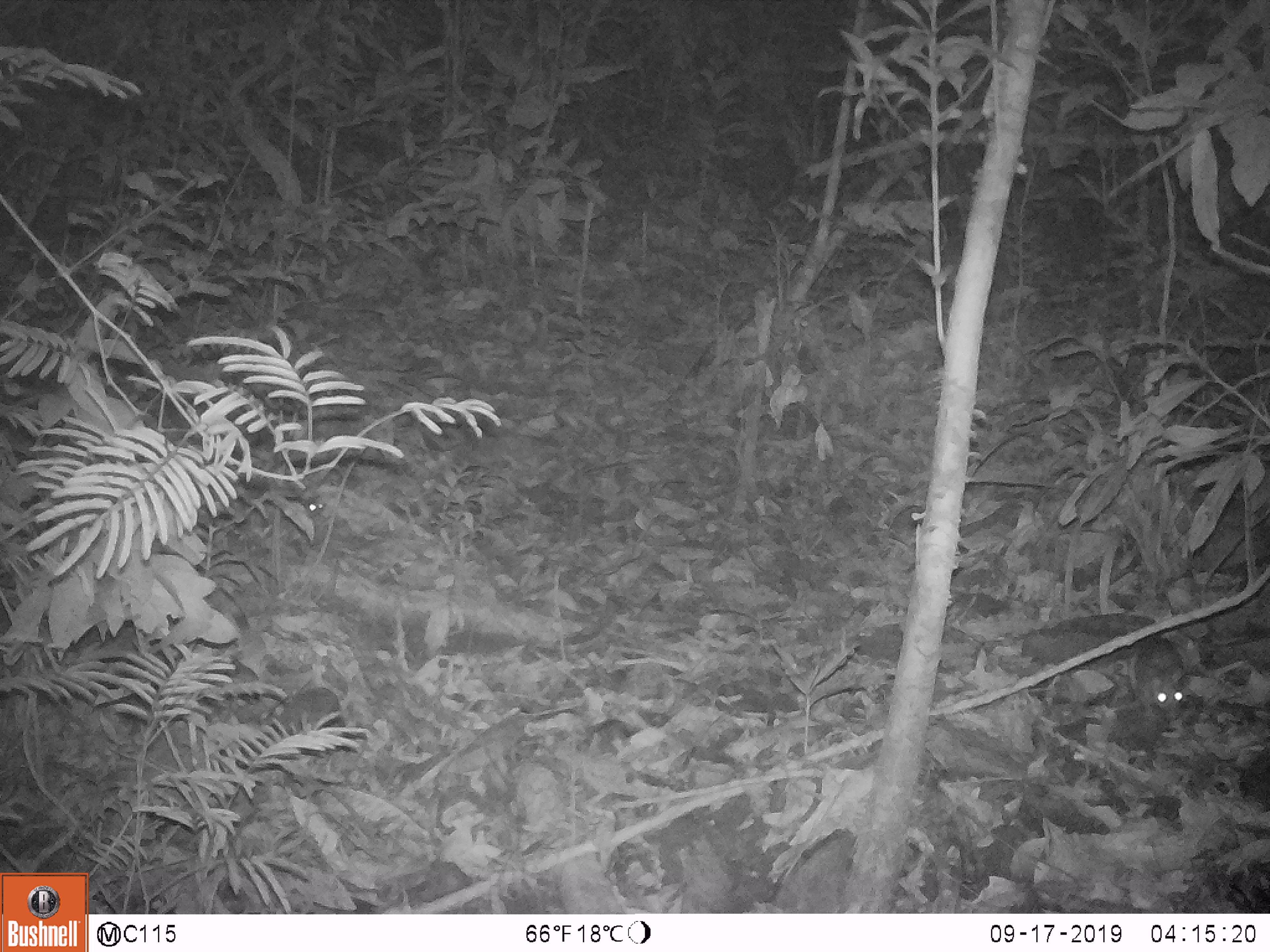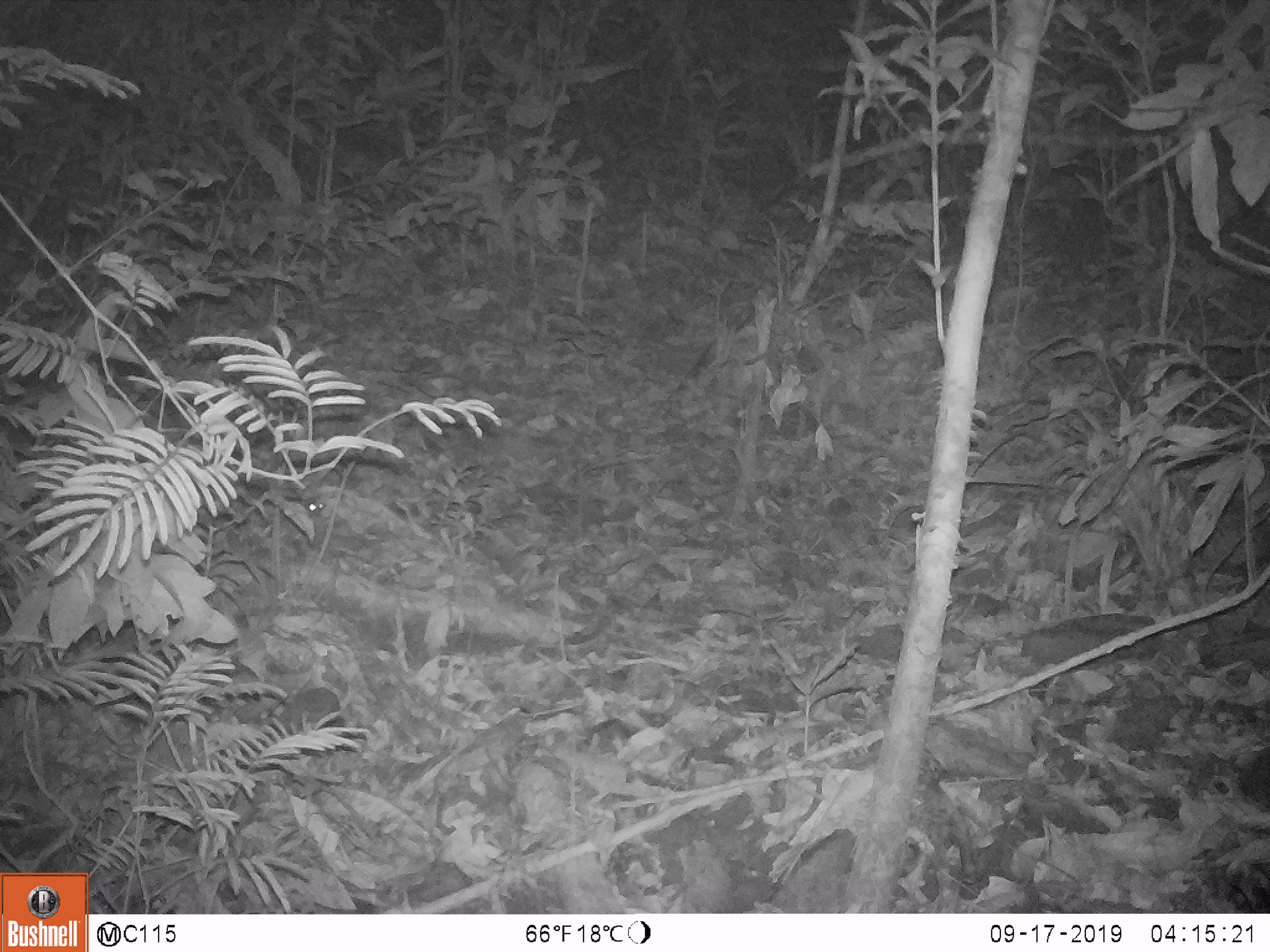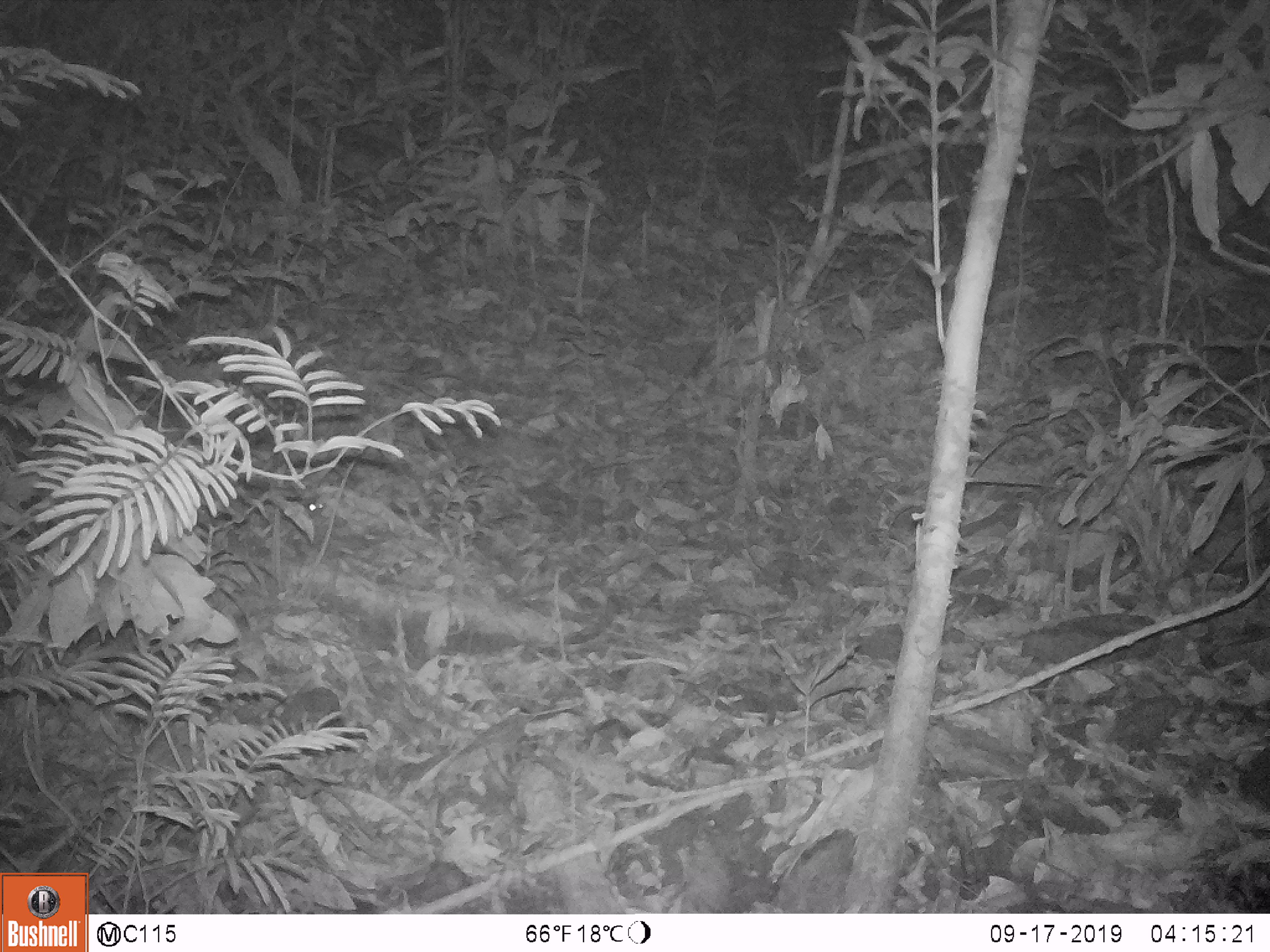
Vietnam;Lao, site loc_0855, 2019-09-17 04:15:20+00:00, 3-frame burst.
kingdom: Animalia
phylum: Chordata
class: Mammalia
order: Rodentia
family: Muridae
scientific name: Muridae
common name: old-world mice and rats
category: unidentified murid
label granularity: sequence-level